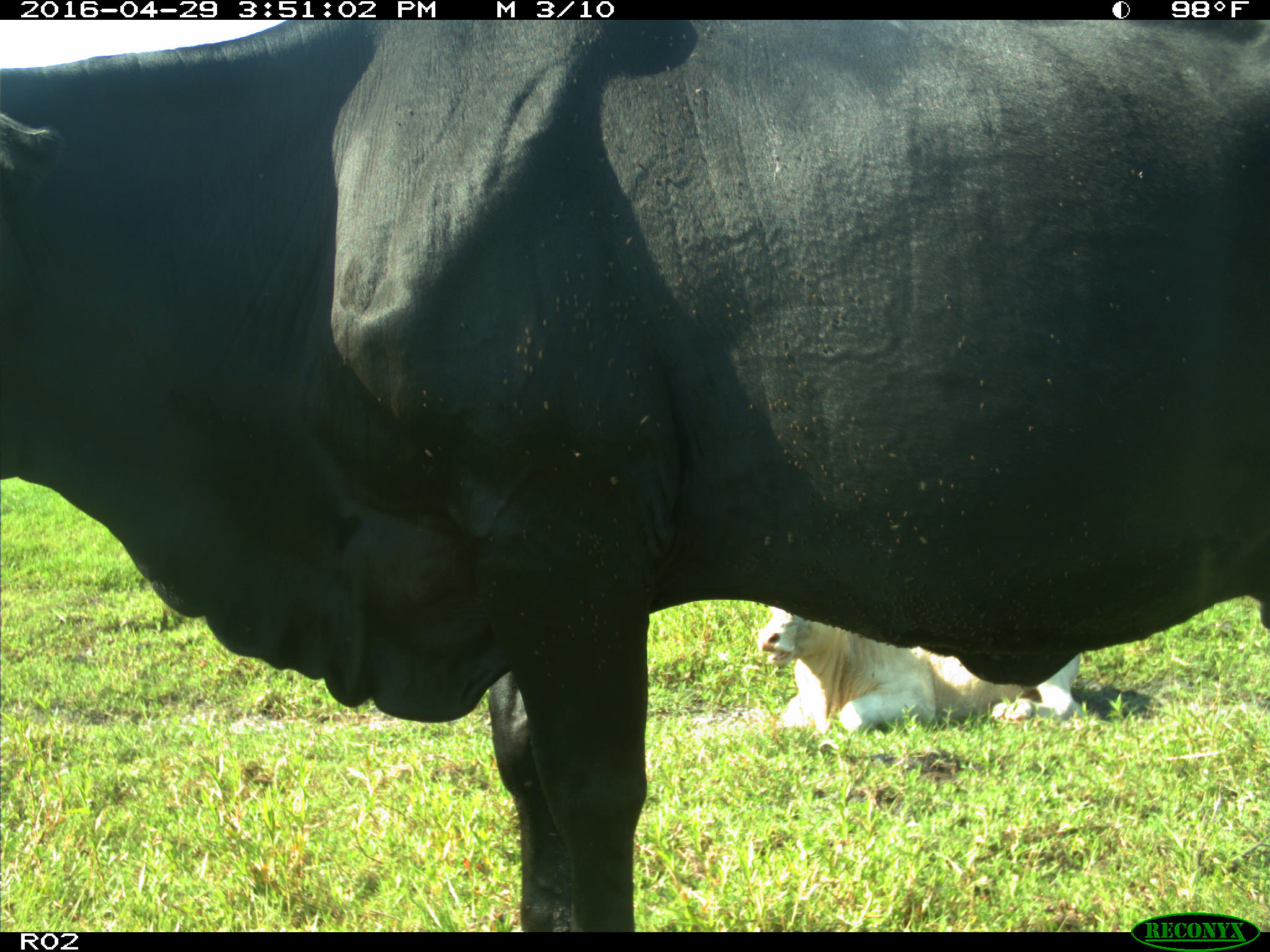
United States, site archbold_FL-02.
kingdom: Animalia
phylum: Chordata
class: Mammalia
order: Artiodactyla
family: Bovidae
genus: Bos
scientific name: Bos taurus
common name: domestic cow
Bos taurus (domestic cow).